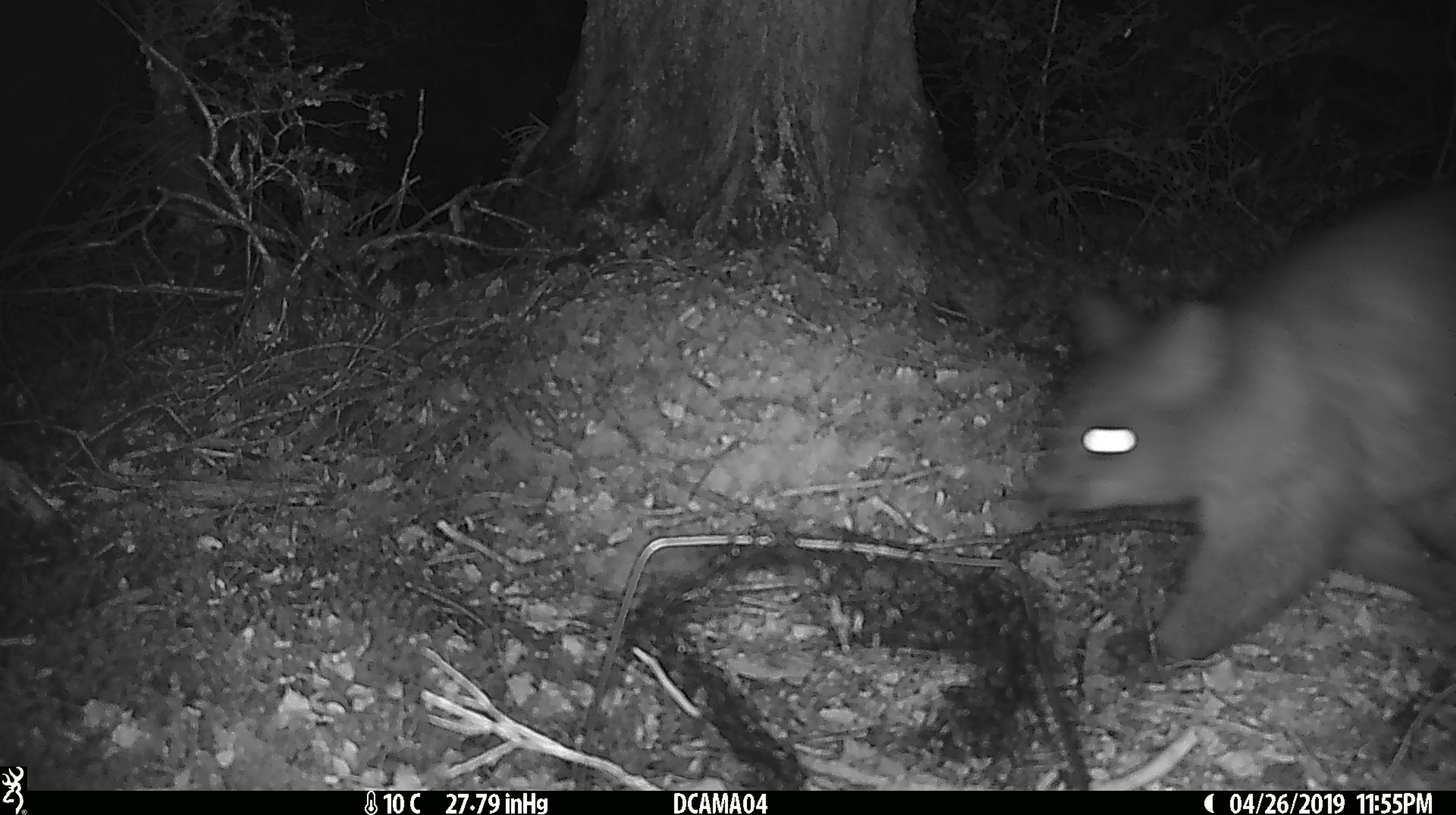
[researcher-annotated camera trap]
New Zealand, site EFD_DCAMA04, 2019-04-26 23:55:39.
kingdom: Animalia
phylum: Chordata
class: Mammalia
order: Diprotodontia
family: Phalangeridae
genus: Trichosurus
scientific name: Trichosurus vulpecula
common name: common brushtail possum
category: possum